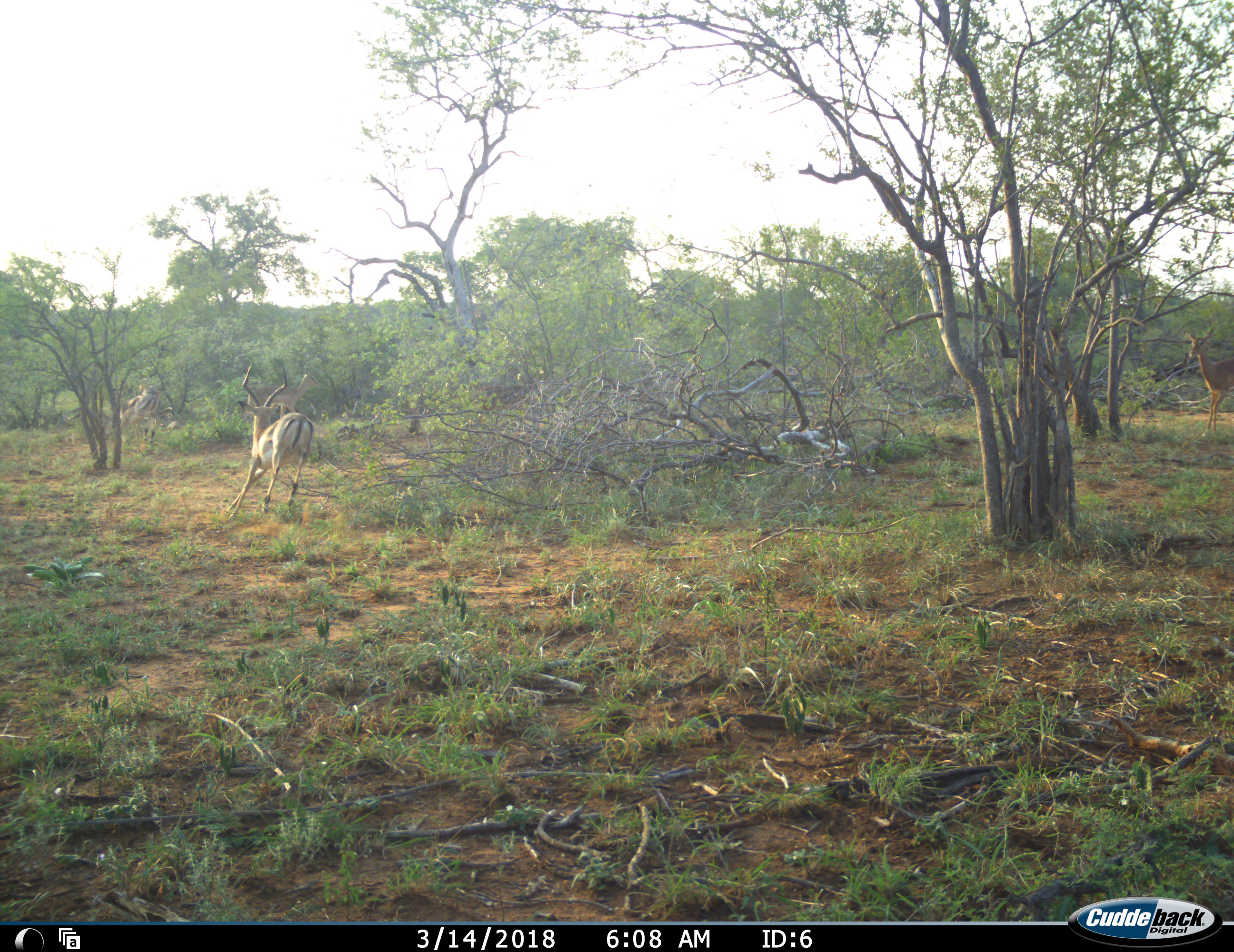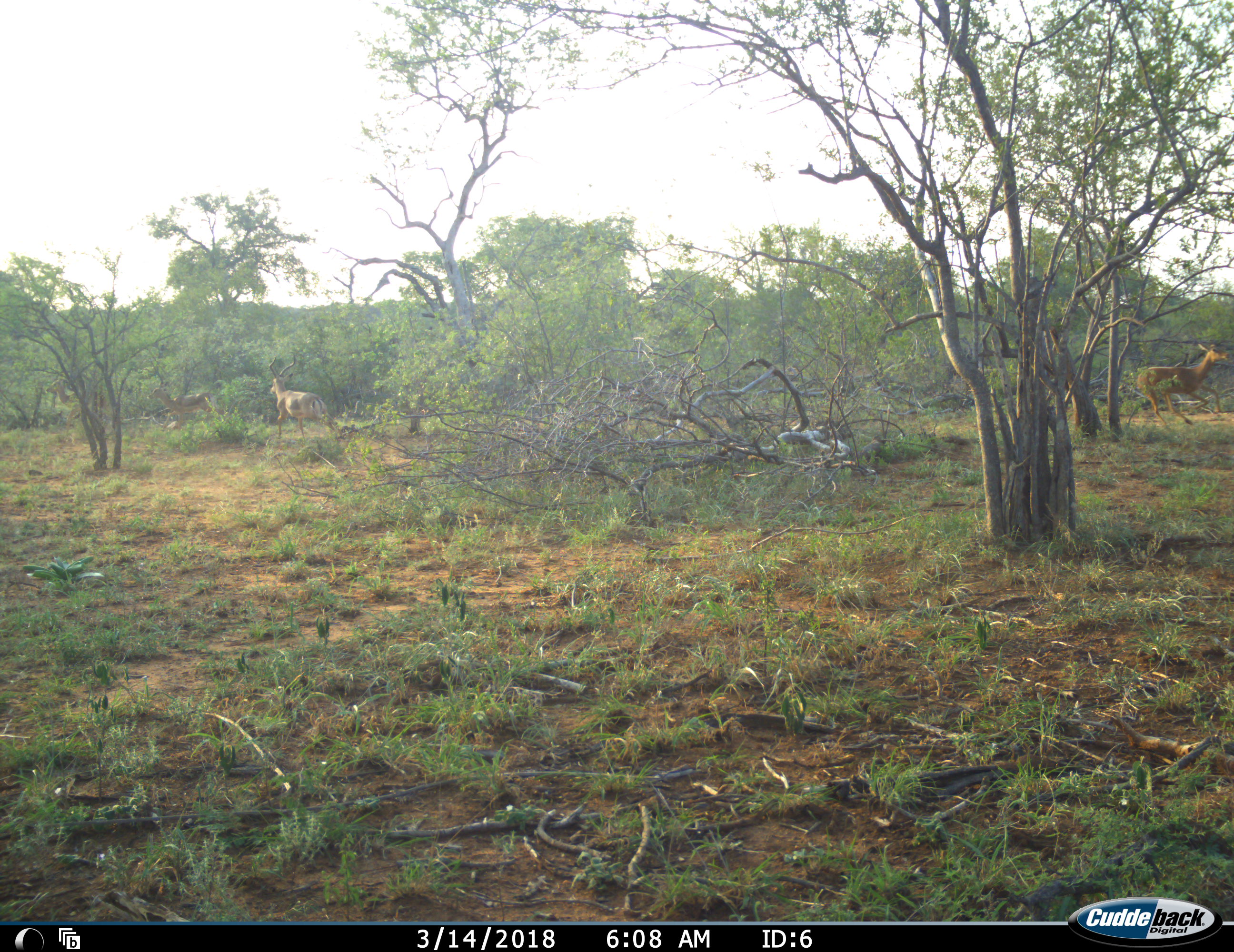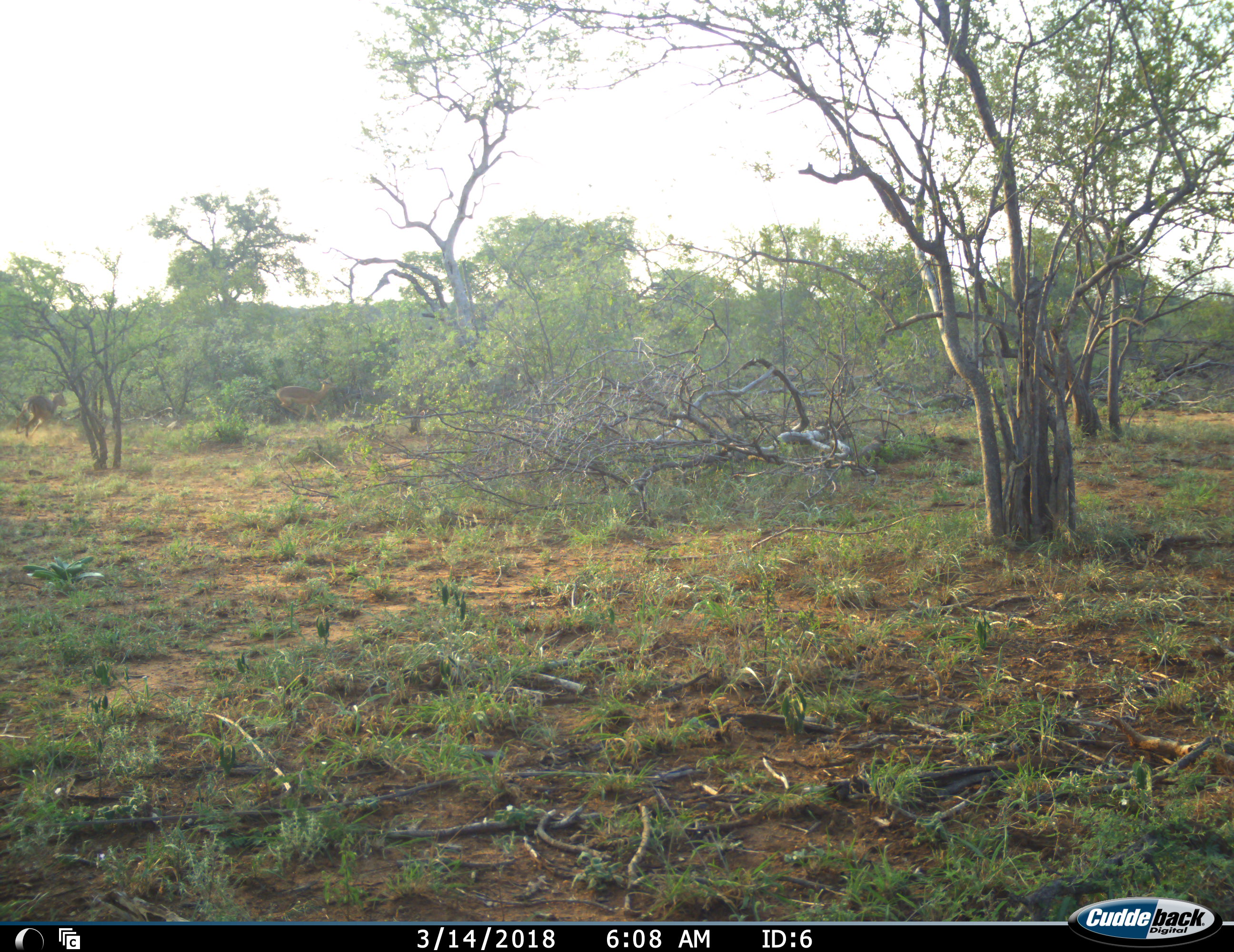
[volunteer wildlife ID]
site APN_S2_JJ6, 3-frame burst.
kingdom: Animalia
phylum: Chordata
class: Mammalia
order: Artiodactyla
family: Bovidae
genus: Aepyceros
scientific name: Aepyceros melampus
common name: impala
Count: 4.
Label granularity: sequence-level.